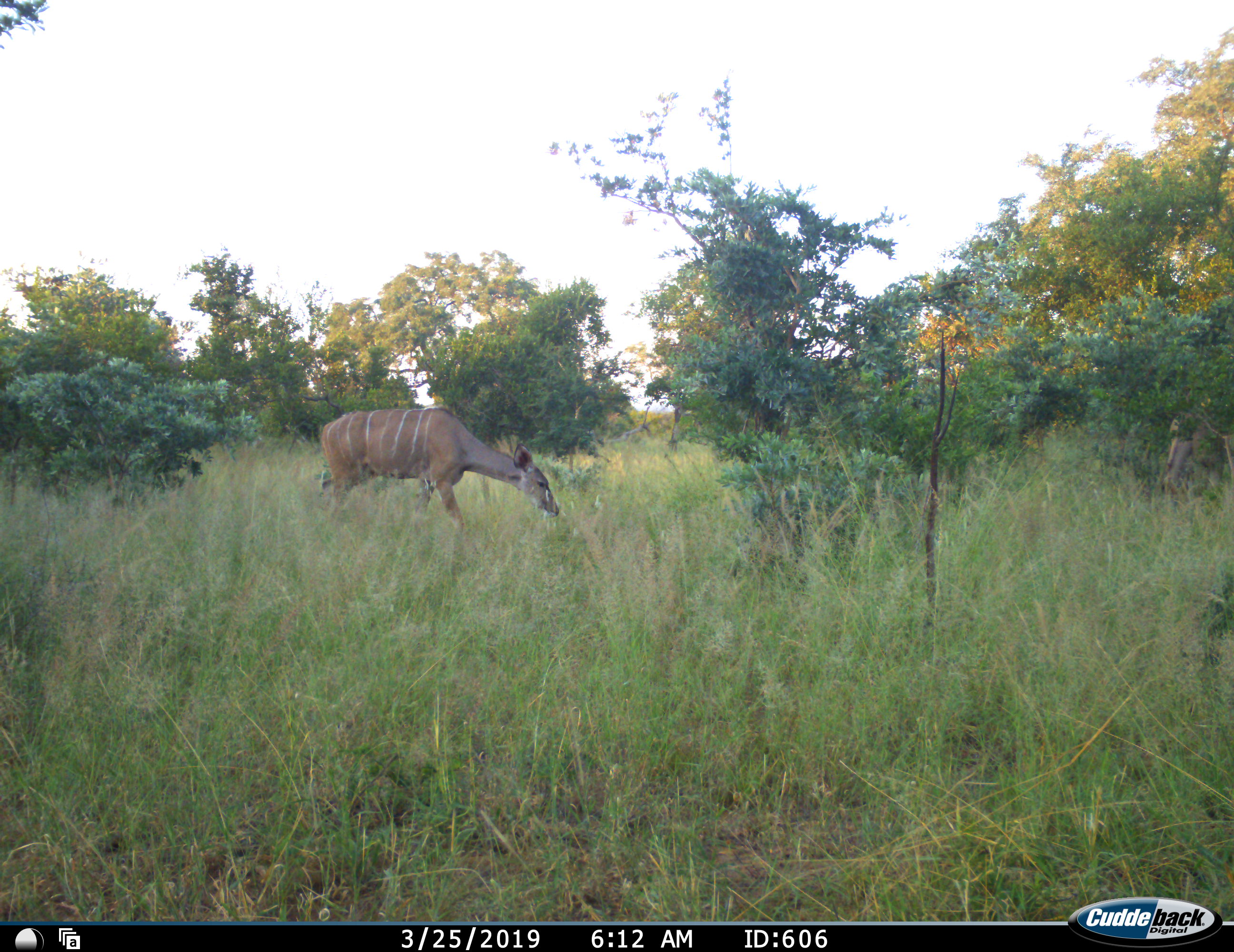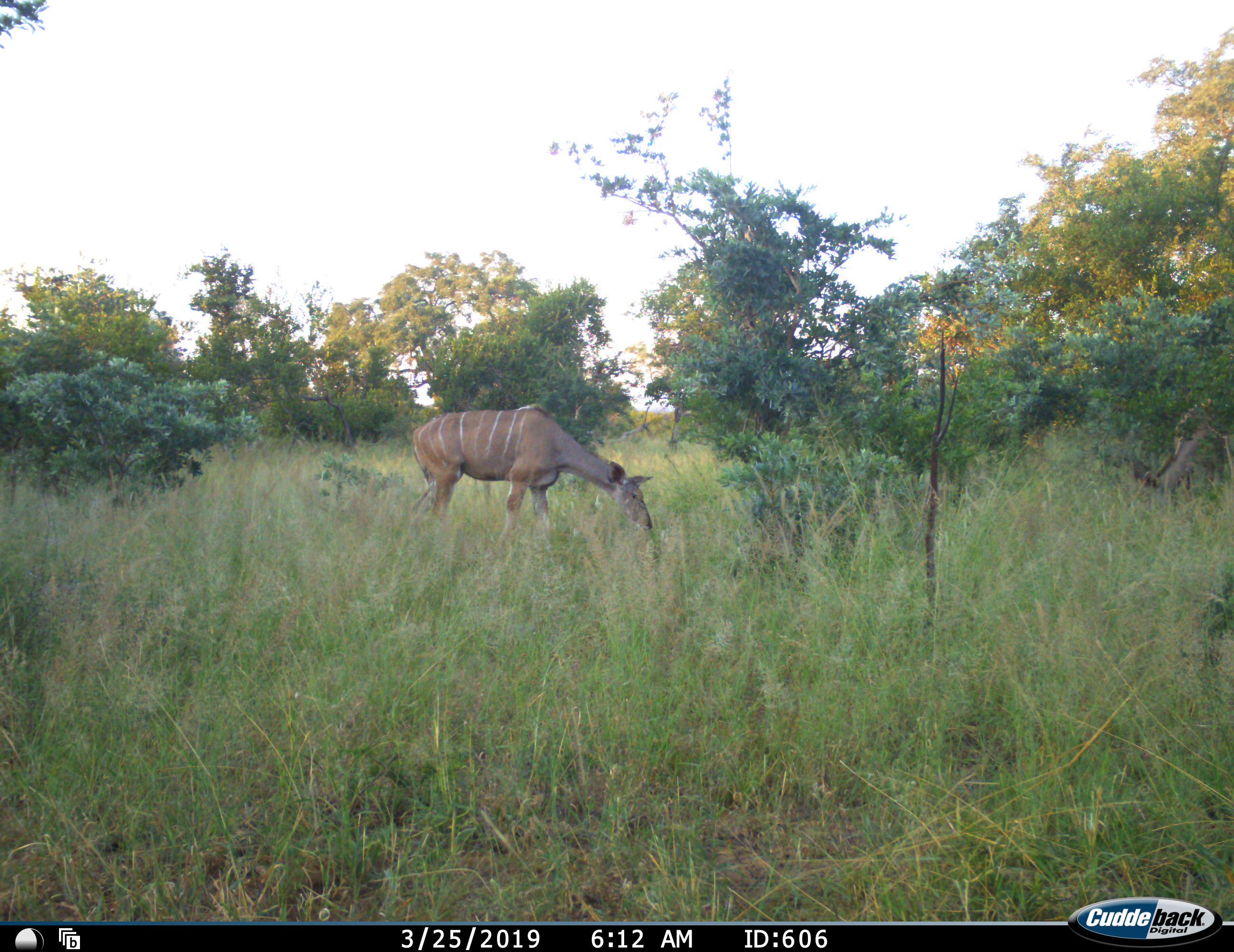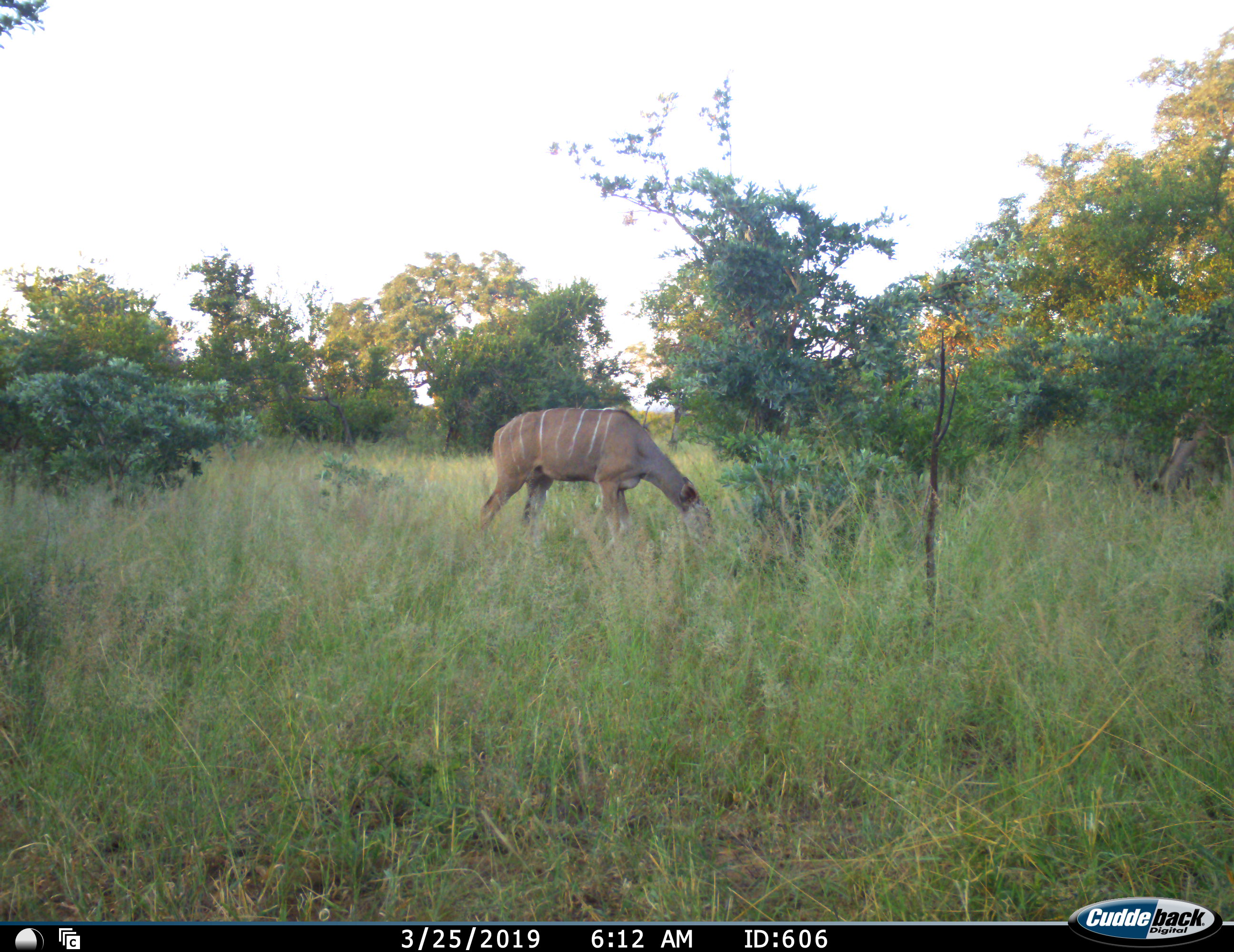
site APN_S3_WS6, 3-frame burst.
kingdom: Animalia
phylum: Chordata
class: Mammalia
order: Artiodactyla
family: Bovidae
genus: Tragelaphus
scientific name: Tragelaphus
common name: kudu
Kudu (Tragelaphus), count 2. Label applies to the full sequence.